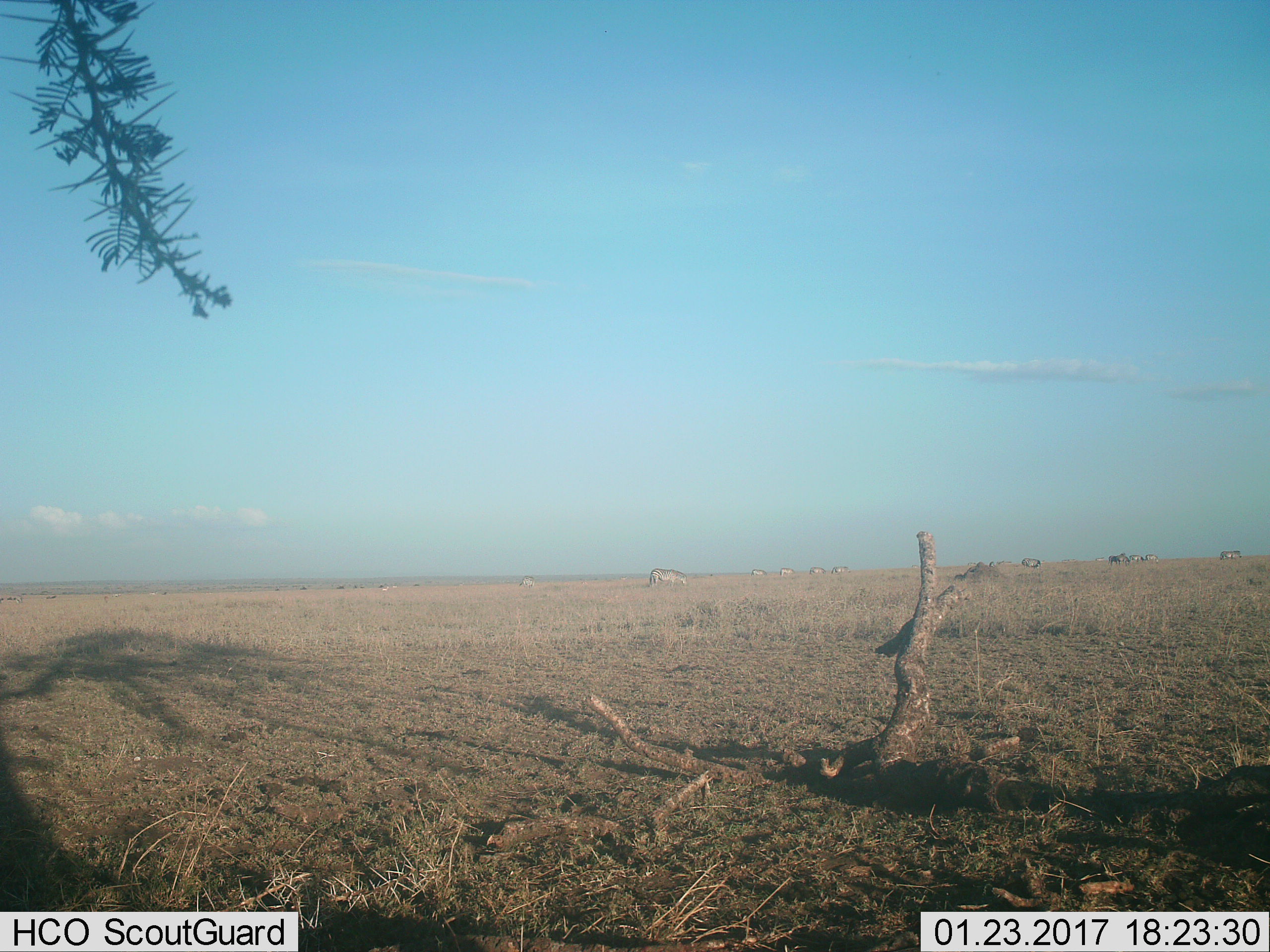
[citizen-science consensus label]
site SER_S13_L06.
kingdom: Animalia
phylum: Chordata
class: Mammalia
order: Perissodactyla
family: Equidae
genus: Equus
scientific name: Equus quagga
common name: plains zebra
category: zebraplains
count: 11-50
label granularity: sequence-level